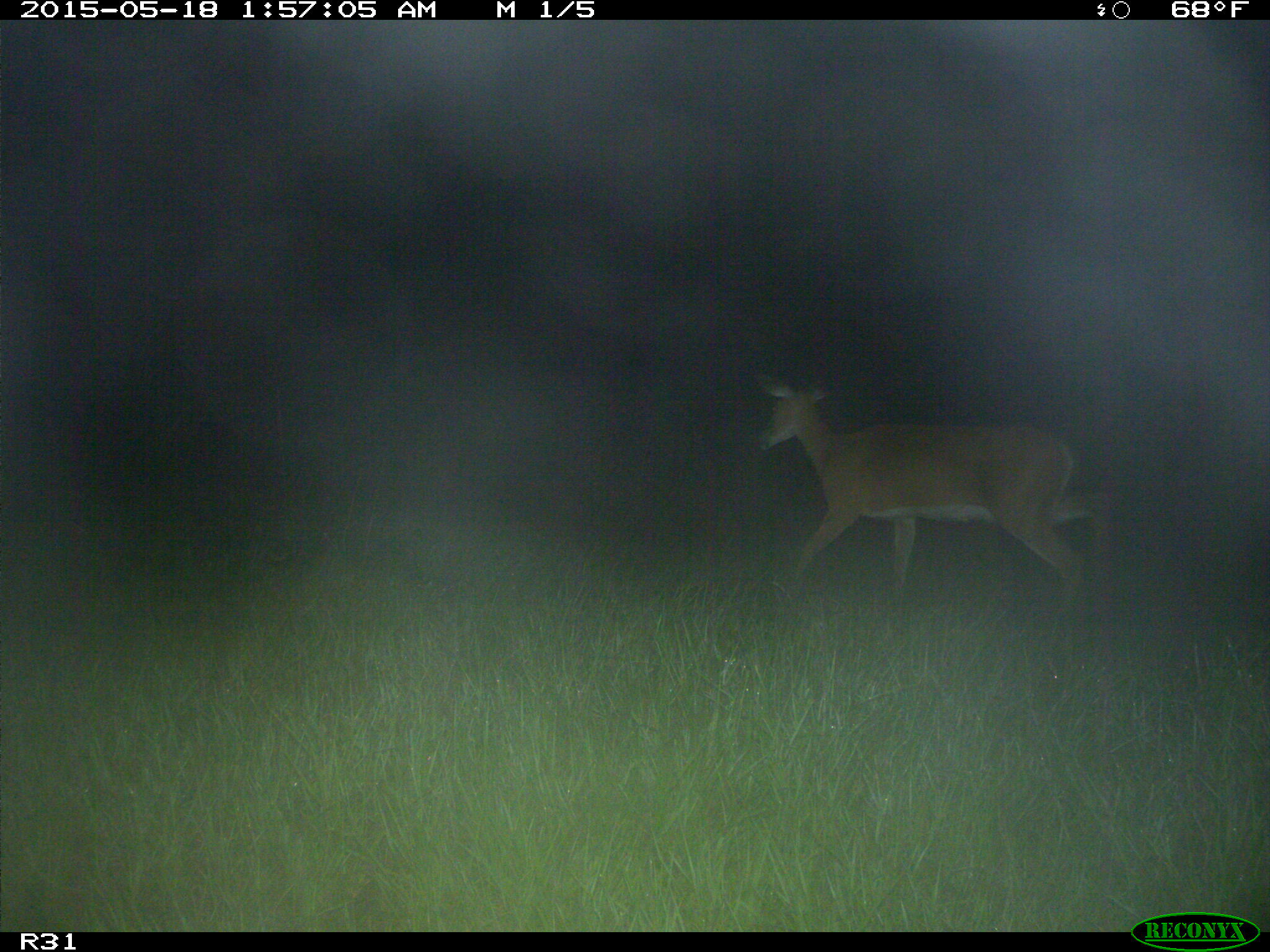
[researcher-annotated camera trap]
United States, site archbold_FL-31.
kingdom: Animalia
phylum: Chordata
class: Mammalia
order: Artiodactyla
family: Cervidae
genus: Odocoileus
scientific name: Odocoileus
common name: deer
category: unidentified deer